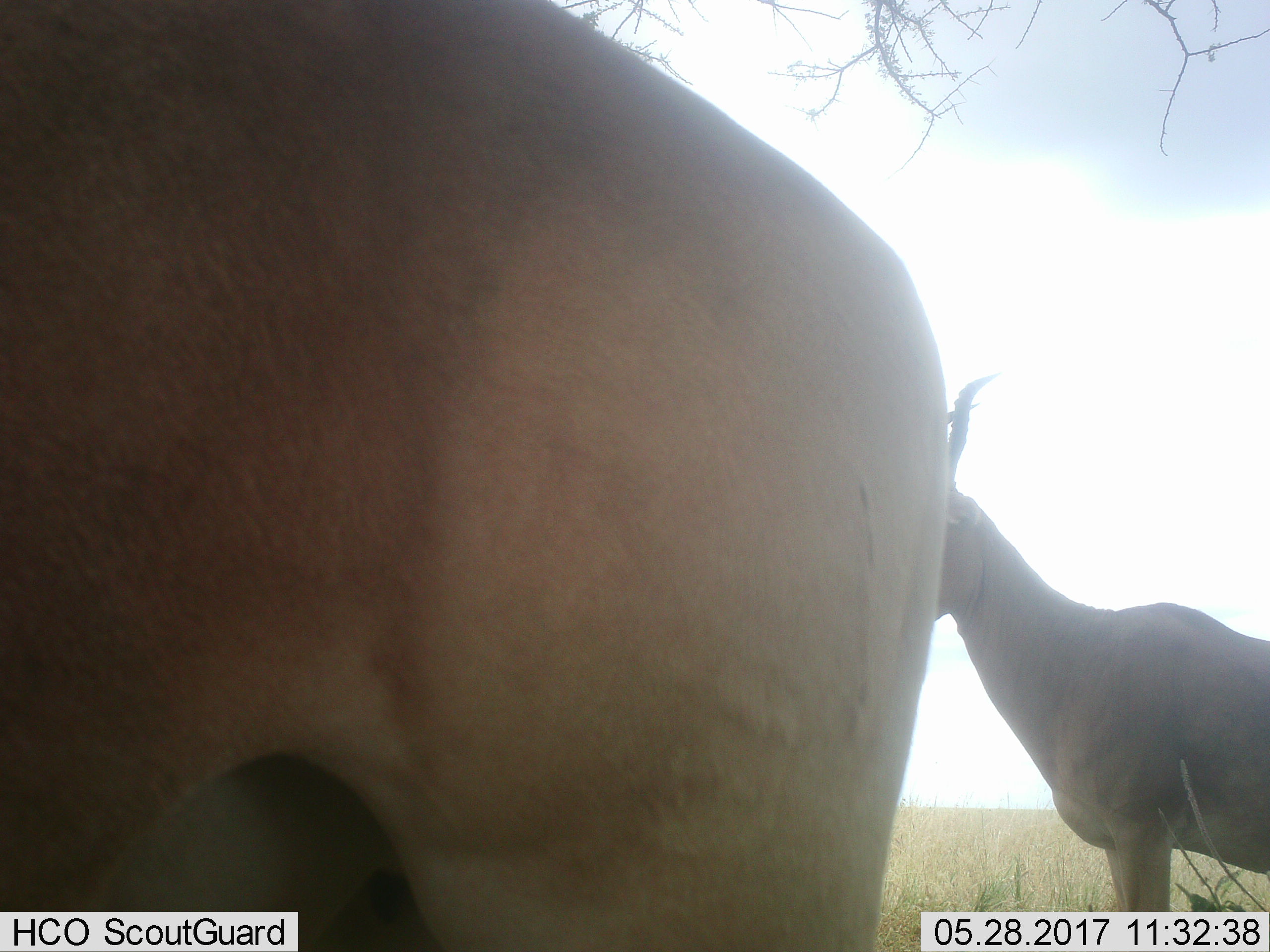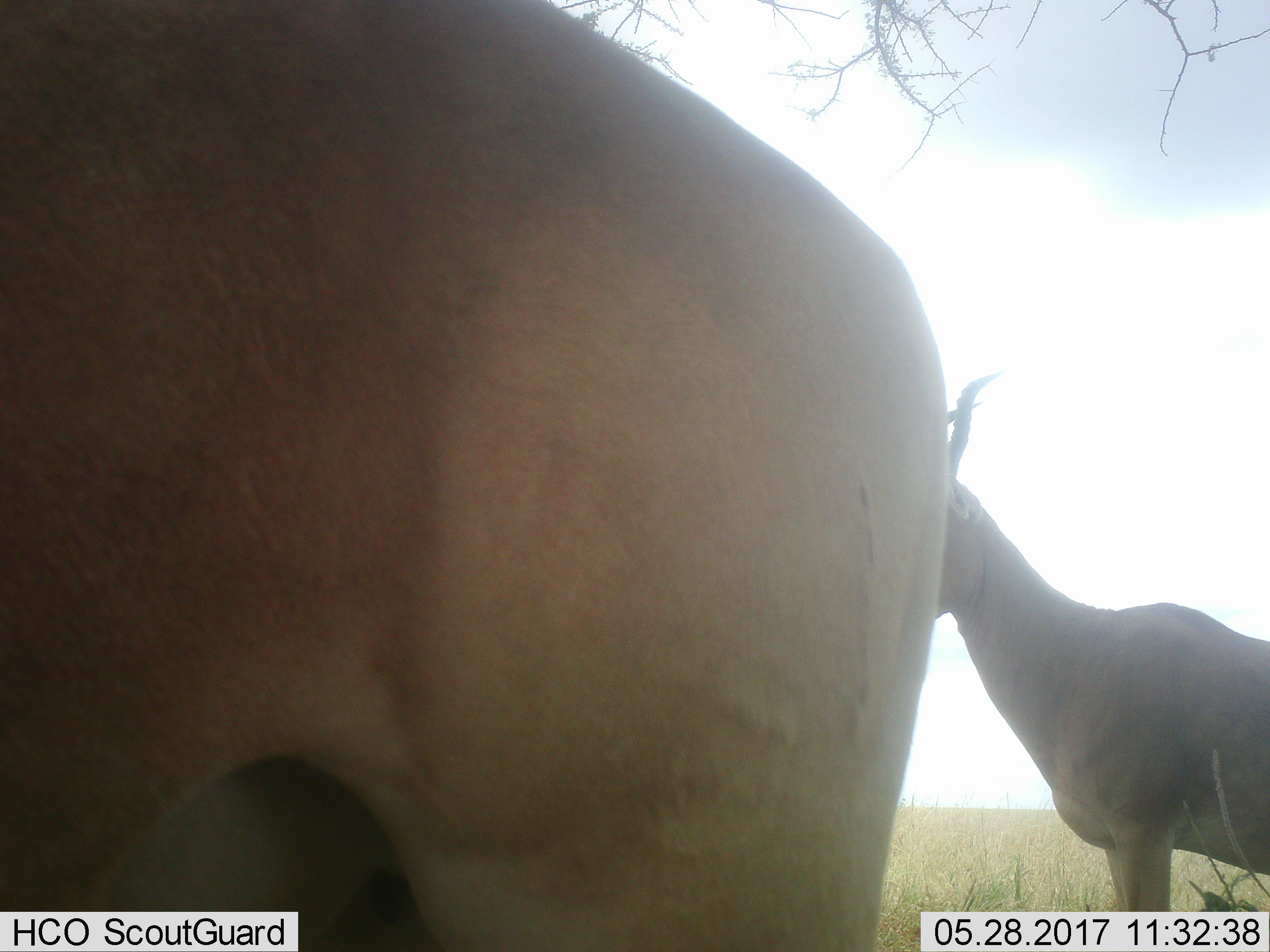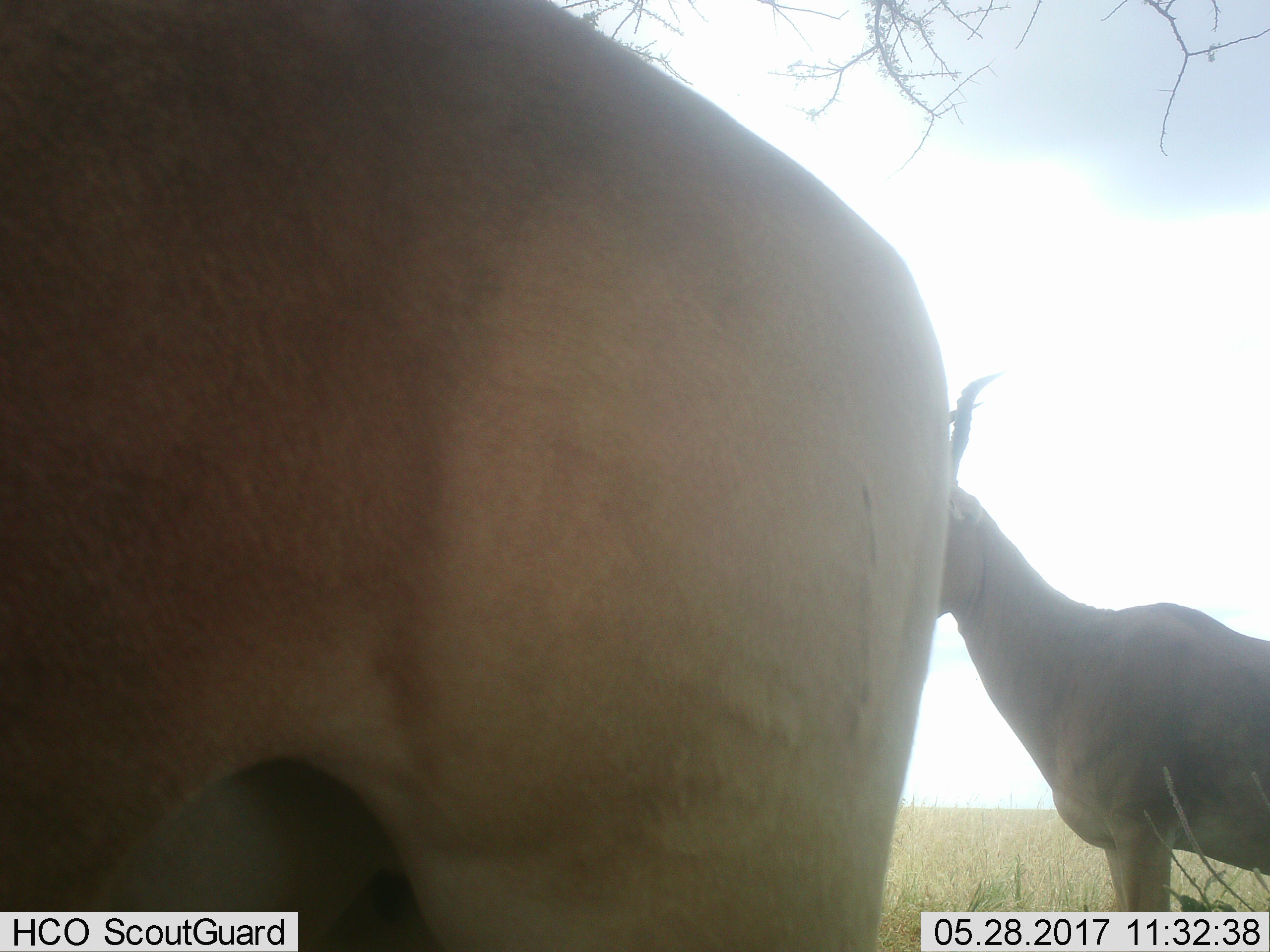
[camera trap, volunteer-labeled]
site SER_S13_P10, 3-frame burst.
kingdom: Animalia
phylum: Chordata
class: Mammalia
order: Artiodactyla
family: Bovidae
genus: Alcelaphus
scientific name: Alcelaphus buselaphus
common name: hartebeest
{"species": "hartebeest (Alcelaphus buselaphus)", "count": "2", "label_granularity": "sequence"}